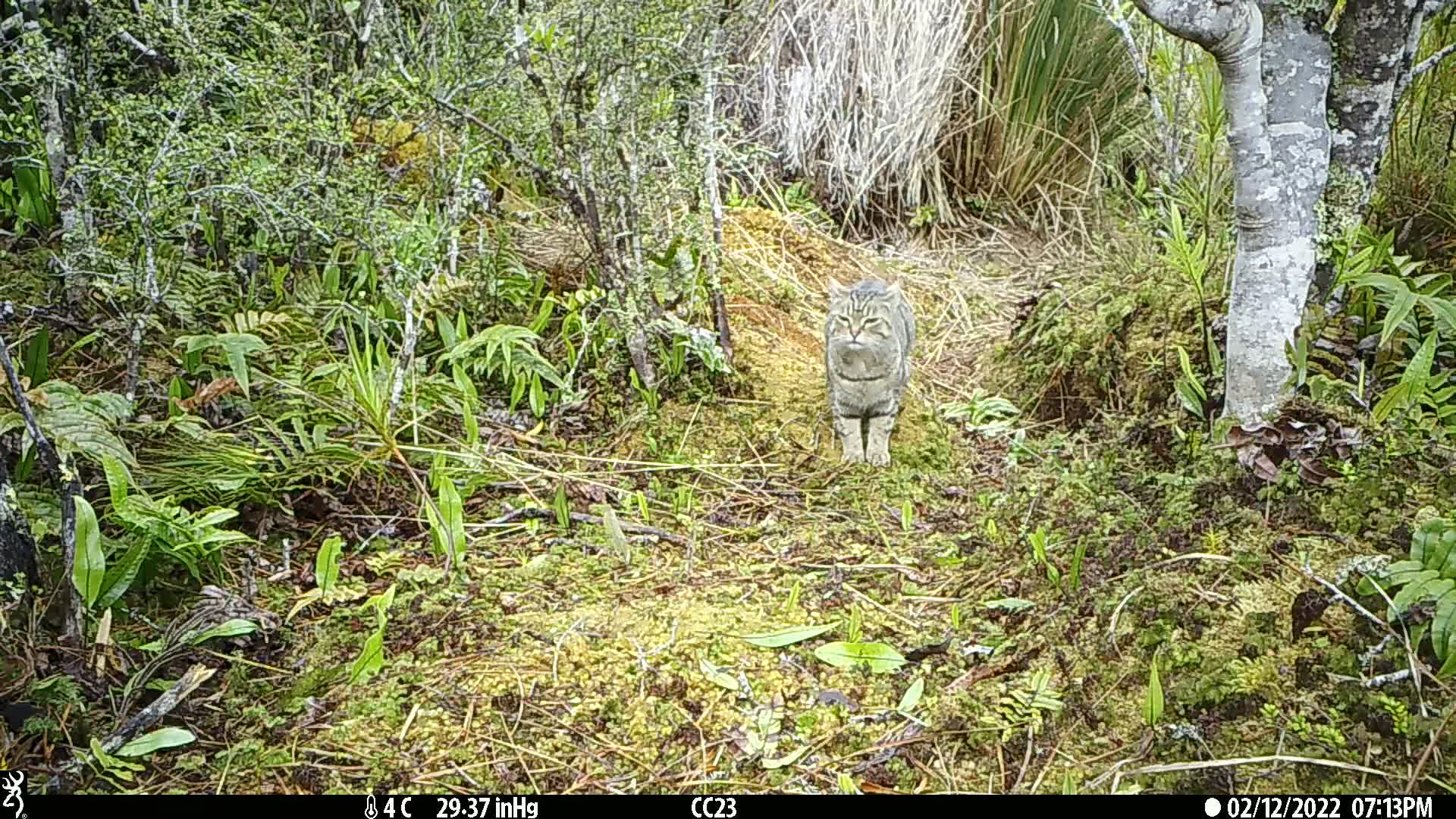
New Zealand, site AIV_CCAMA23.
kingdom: Animalia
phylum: Chordata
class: Mammalia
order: Carnivora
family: Felidae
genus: Felis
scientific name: Felis catus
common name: domestic cat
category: cat